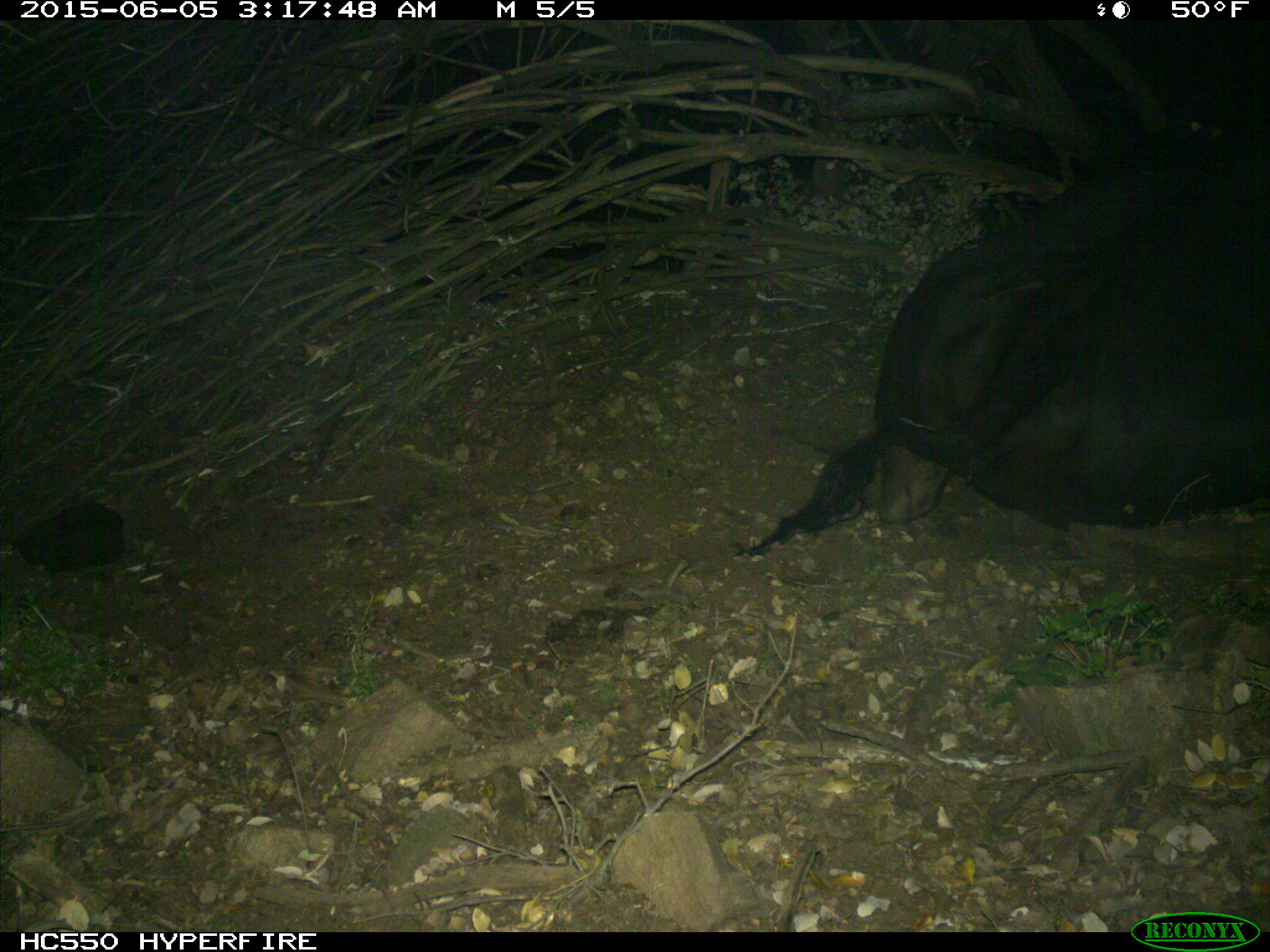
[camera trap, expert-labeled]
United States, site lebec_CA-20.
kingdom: Animalia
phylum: Chordata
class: Mammalia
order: Artiodactyla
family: Bovidae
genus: Bos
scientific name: Bos taurus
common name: domestic cow